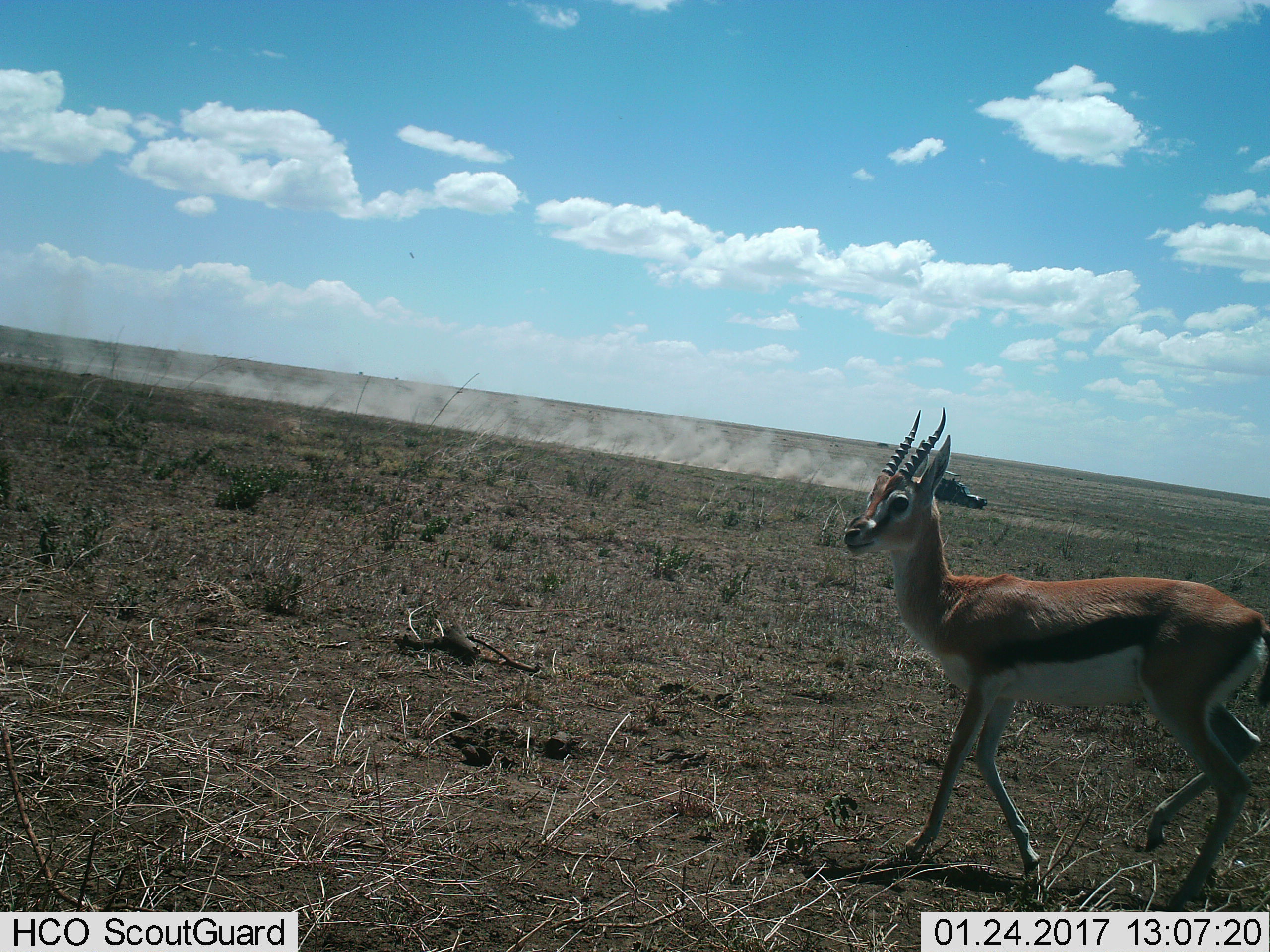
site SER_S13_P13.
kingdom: Animalia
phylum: Chordata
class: Mammalia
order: Artiodactyla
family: Bovidae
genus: Eudorcas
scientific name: Eudorcas thomsonii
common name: thomson's gazelle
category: gazellethomsons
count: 1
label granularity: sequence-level